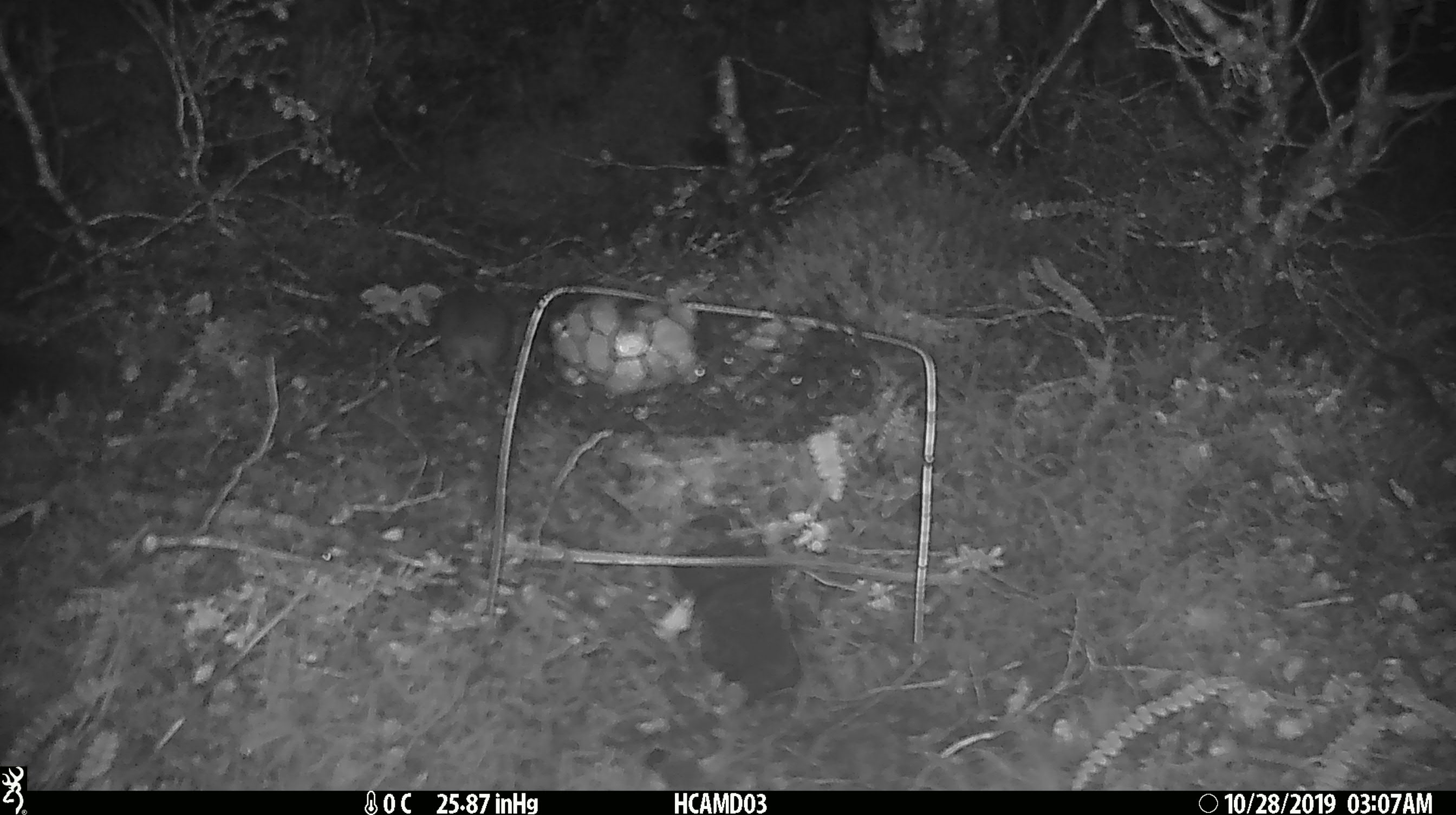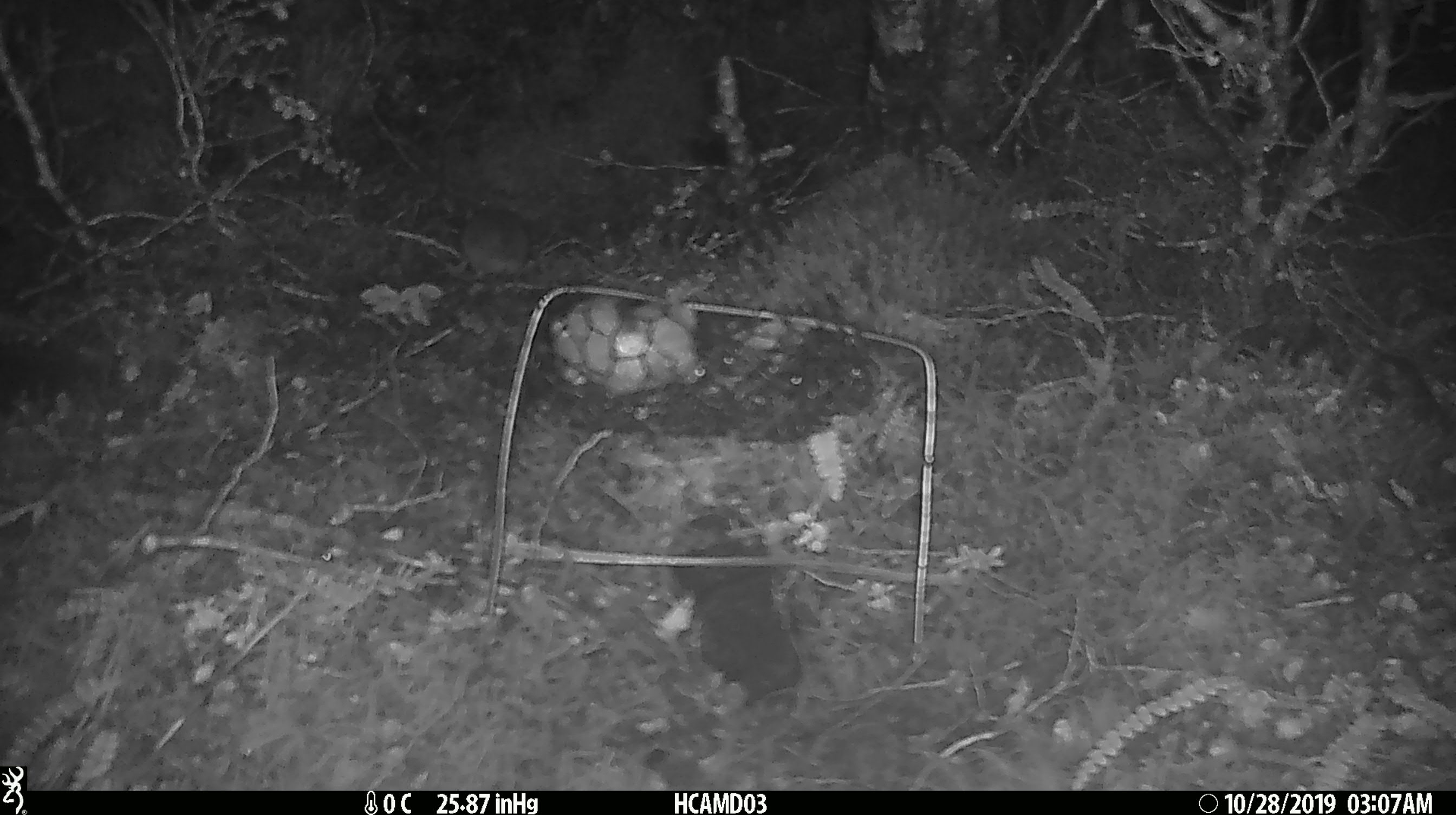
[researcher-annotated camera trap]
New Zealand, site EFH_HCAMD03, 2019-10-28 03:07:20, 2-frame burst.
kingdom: Animalia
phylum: Chordata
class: Mammalia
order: Rodentia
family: Muridae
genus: Mus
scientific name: Mus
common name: mouse